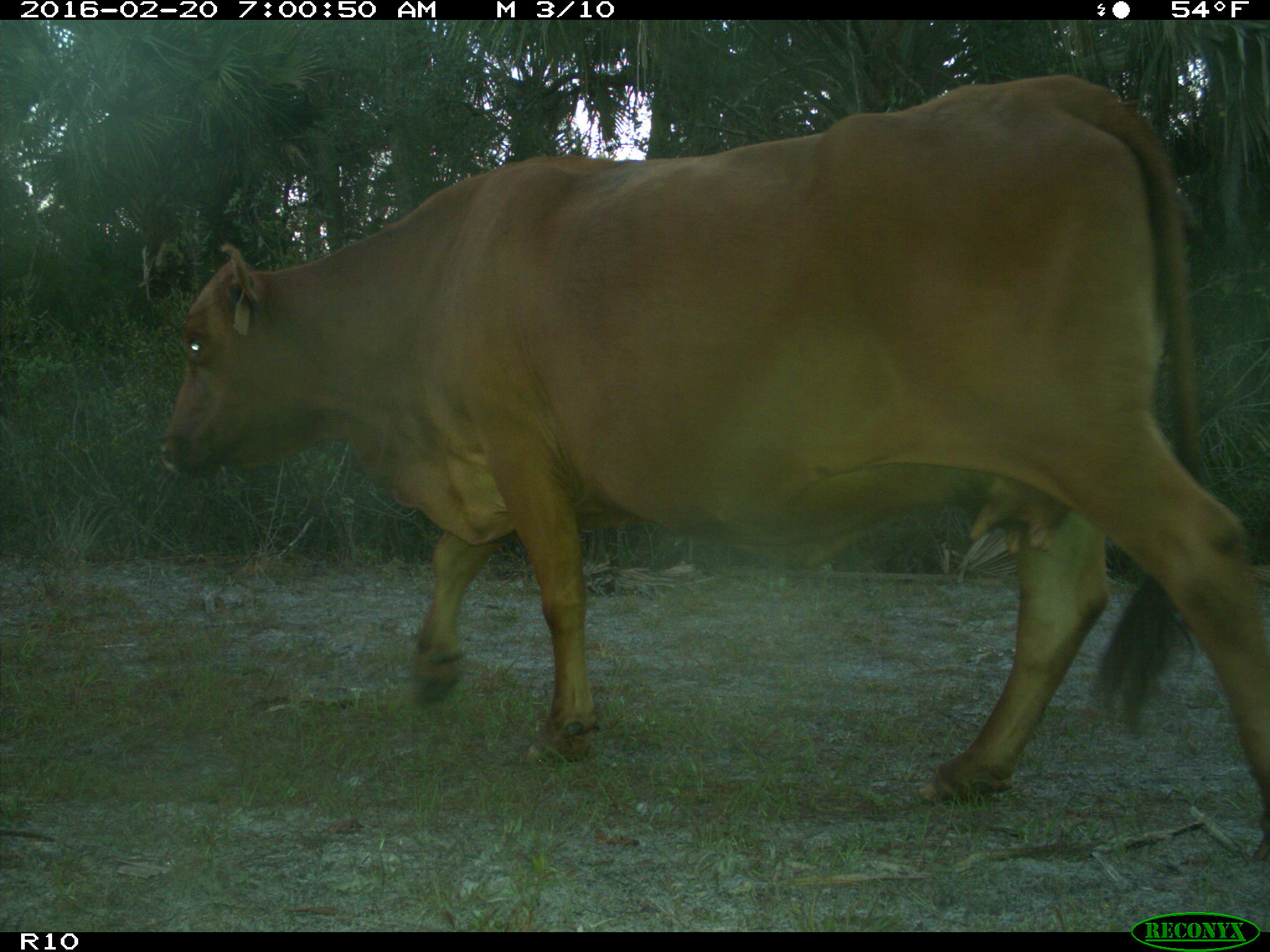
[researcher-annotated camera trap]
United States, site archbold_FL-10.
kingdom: Animalia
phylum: Chordata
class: Mammalia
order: Artiodactyla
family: Bovidae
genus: Bos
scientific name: Bos taurus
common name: domestic cow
Bos taurus (domestic cow).